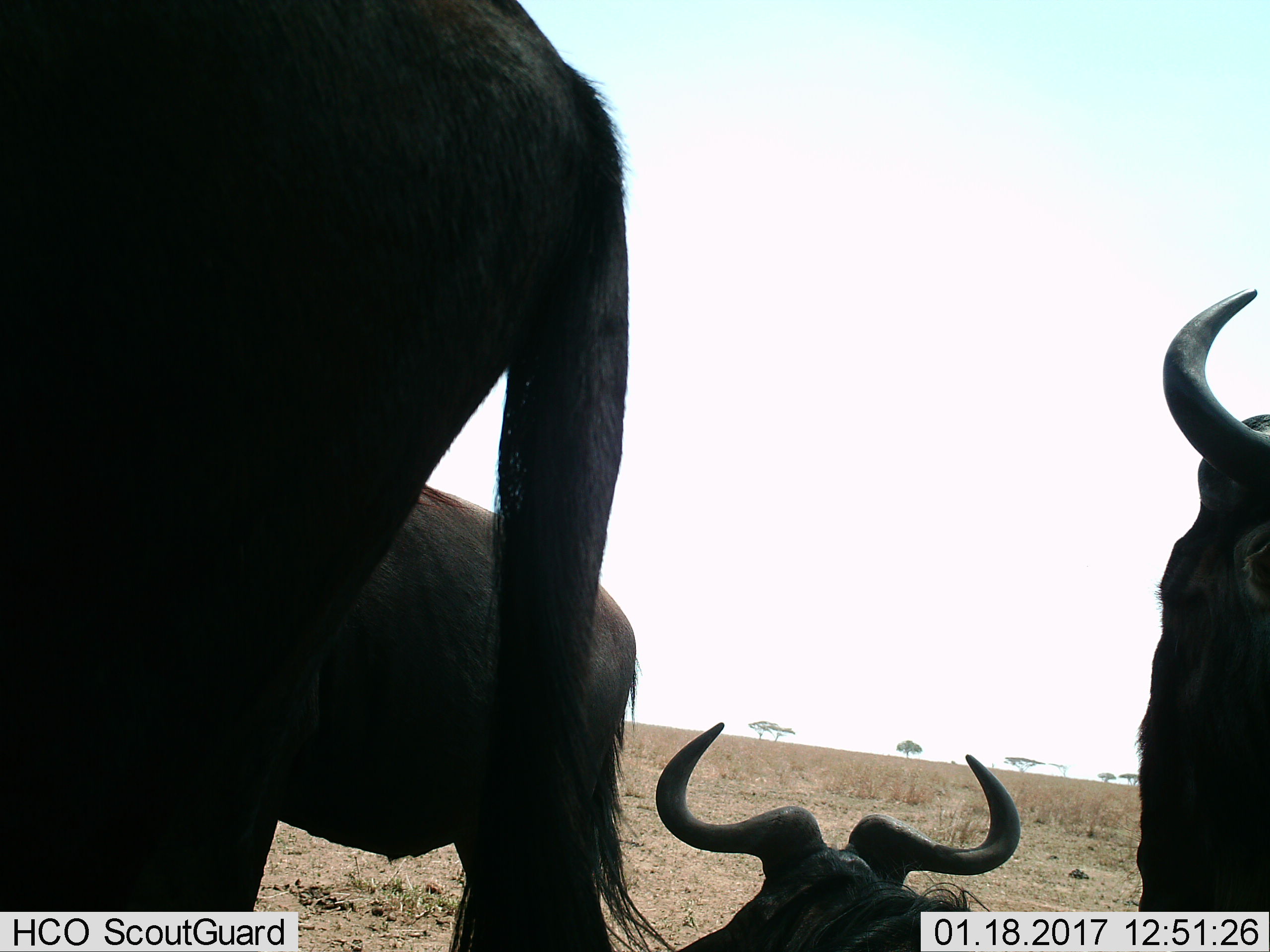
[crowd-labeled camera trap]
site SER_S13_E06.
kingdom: Animalia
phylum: Chordata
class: Mammalia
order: Artiodactyla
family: Bovidae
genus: Connochaetes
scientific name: Connochaetes taurinus taurinus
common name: blue wildebeest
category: wildebeestblue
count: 4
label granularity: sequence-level